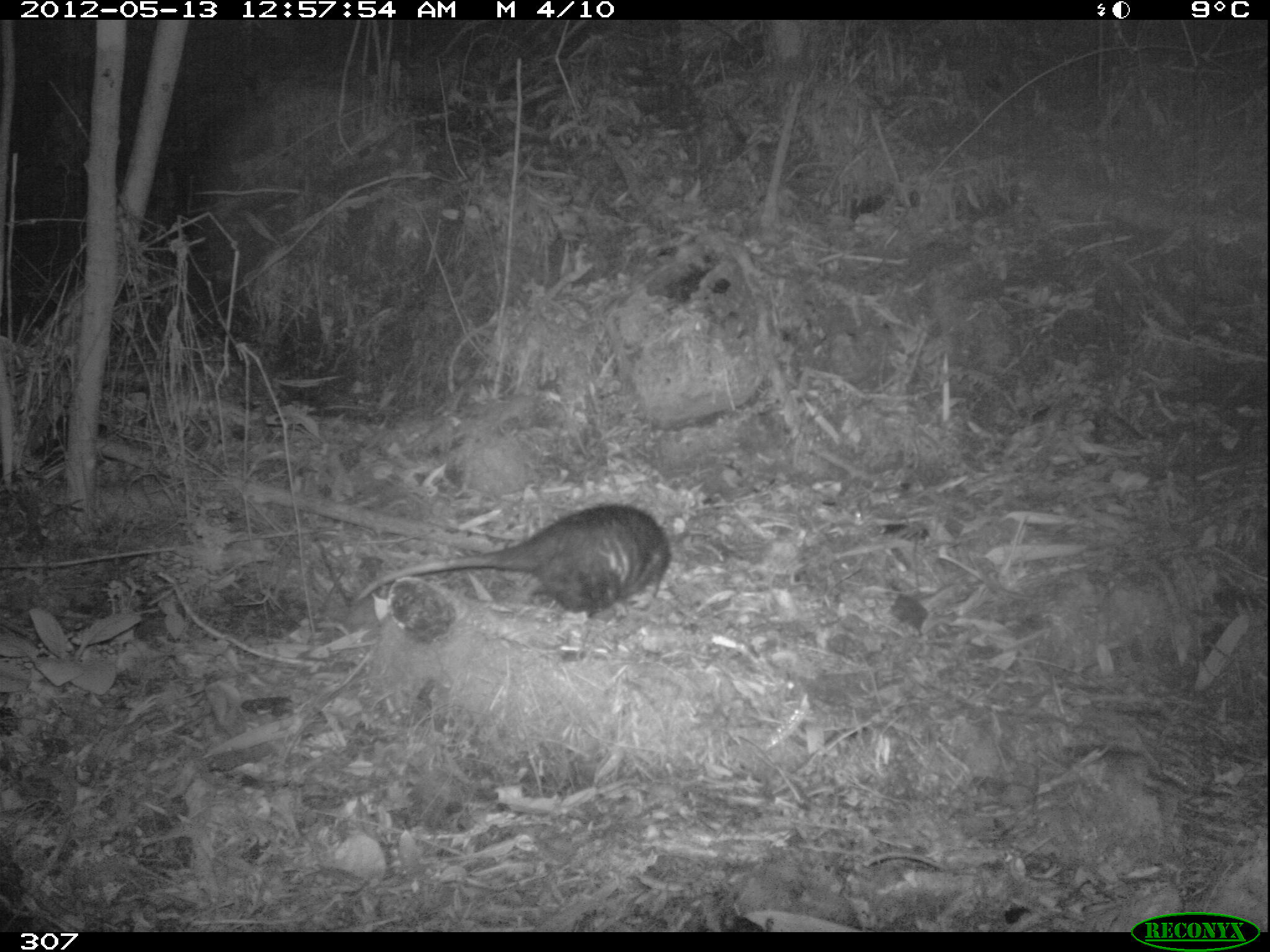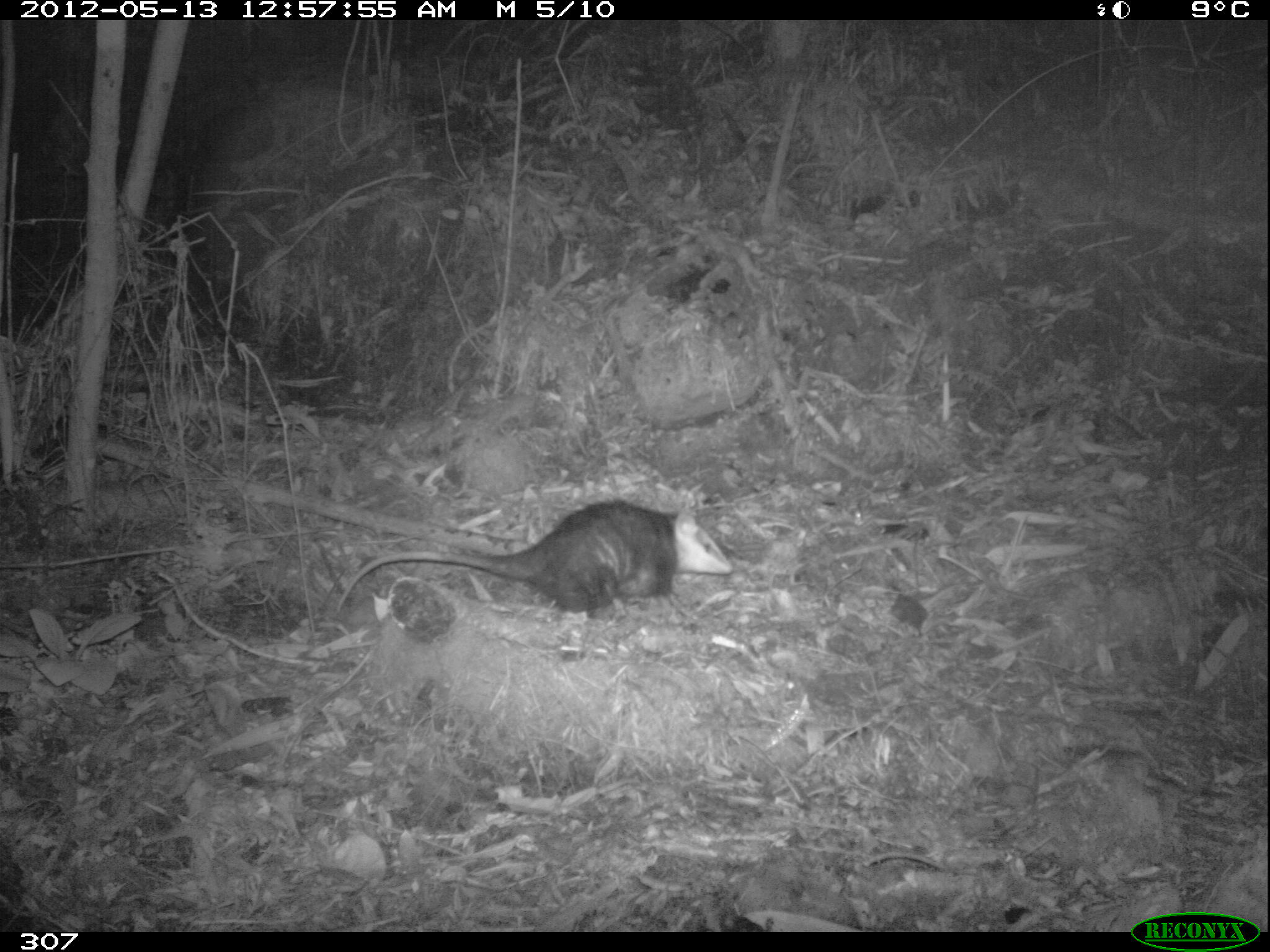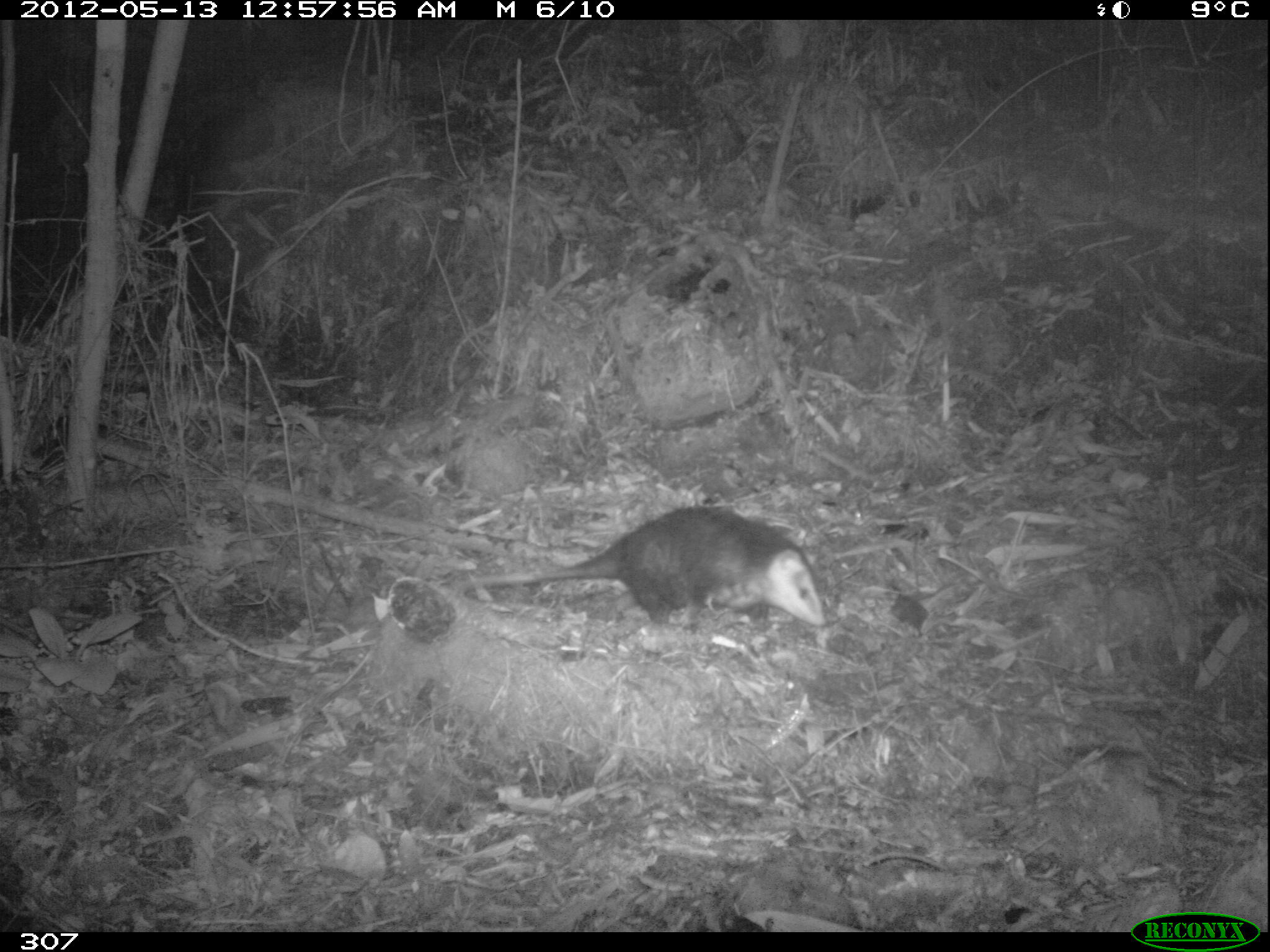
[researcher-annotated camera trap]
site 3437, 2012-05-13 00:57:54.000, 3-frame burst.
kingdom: Animalia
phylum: Chordata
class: Mammalia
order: Didelphimorphia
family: Didelphidae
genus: Didelphis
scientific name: Didelphis pernigra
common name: andean white-eared opossum